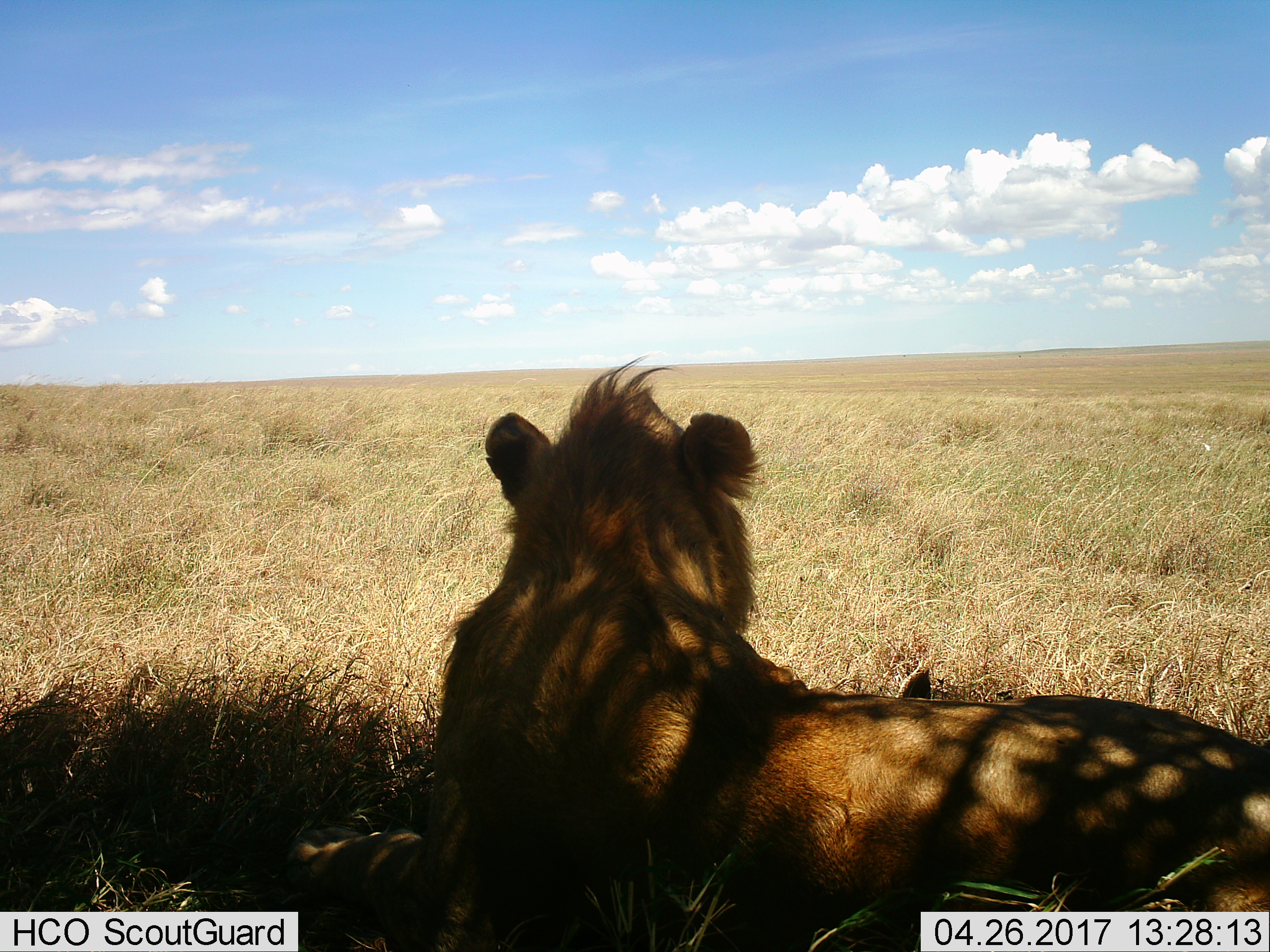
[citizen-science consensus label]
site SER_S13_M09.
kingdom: Animalia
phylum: Chordata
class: Mammalia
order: Carnivora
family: Felidae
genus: Panthera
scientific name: Panthera leo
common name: lion male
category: lionmale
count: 1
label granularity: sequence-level